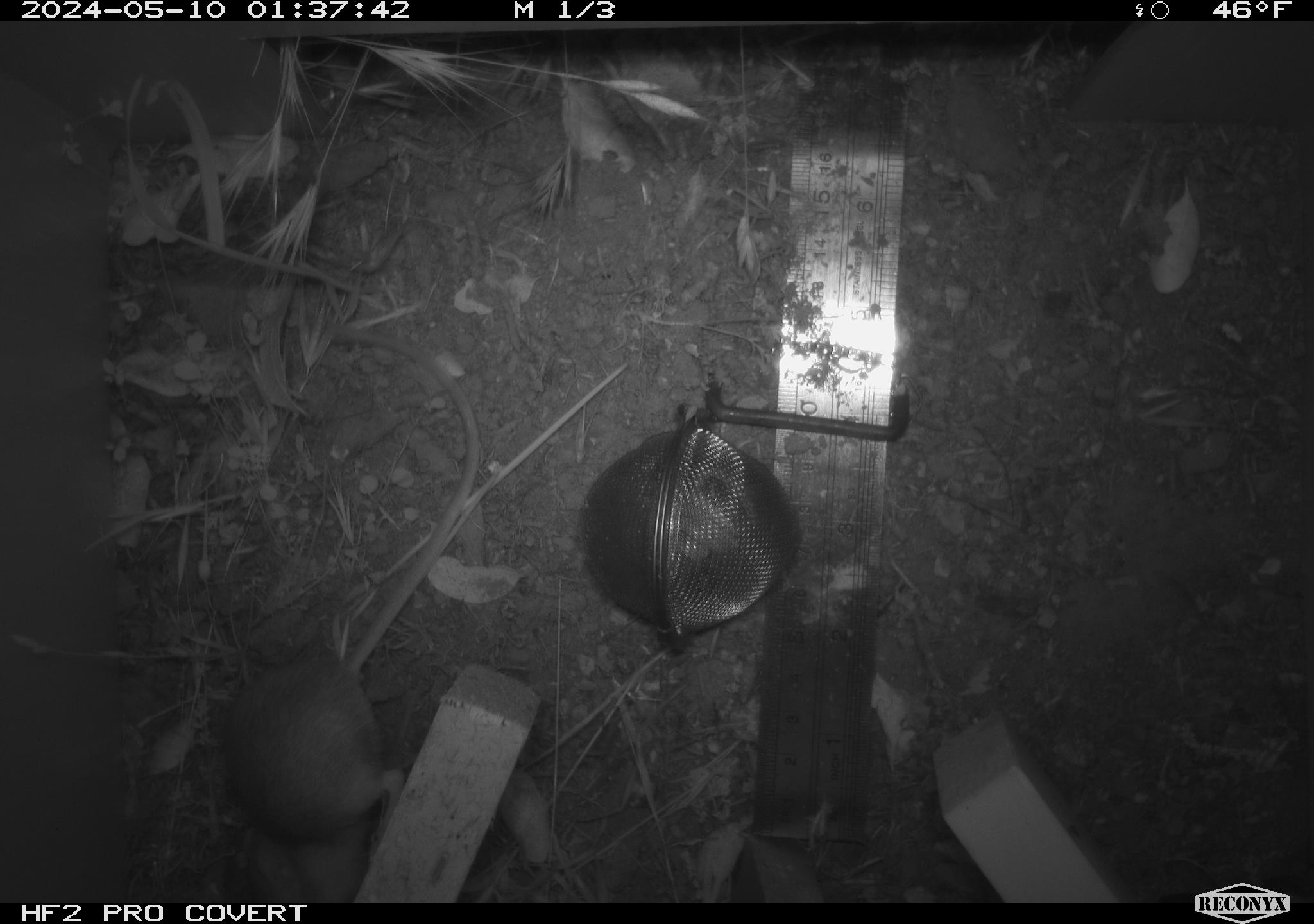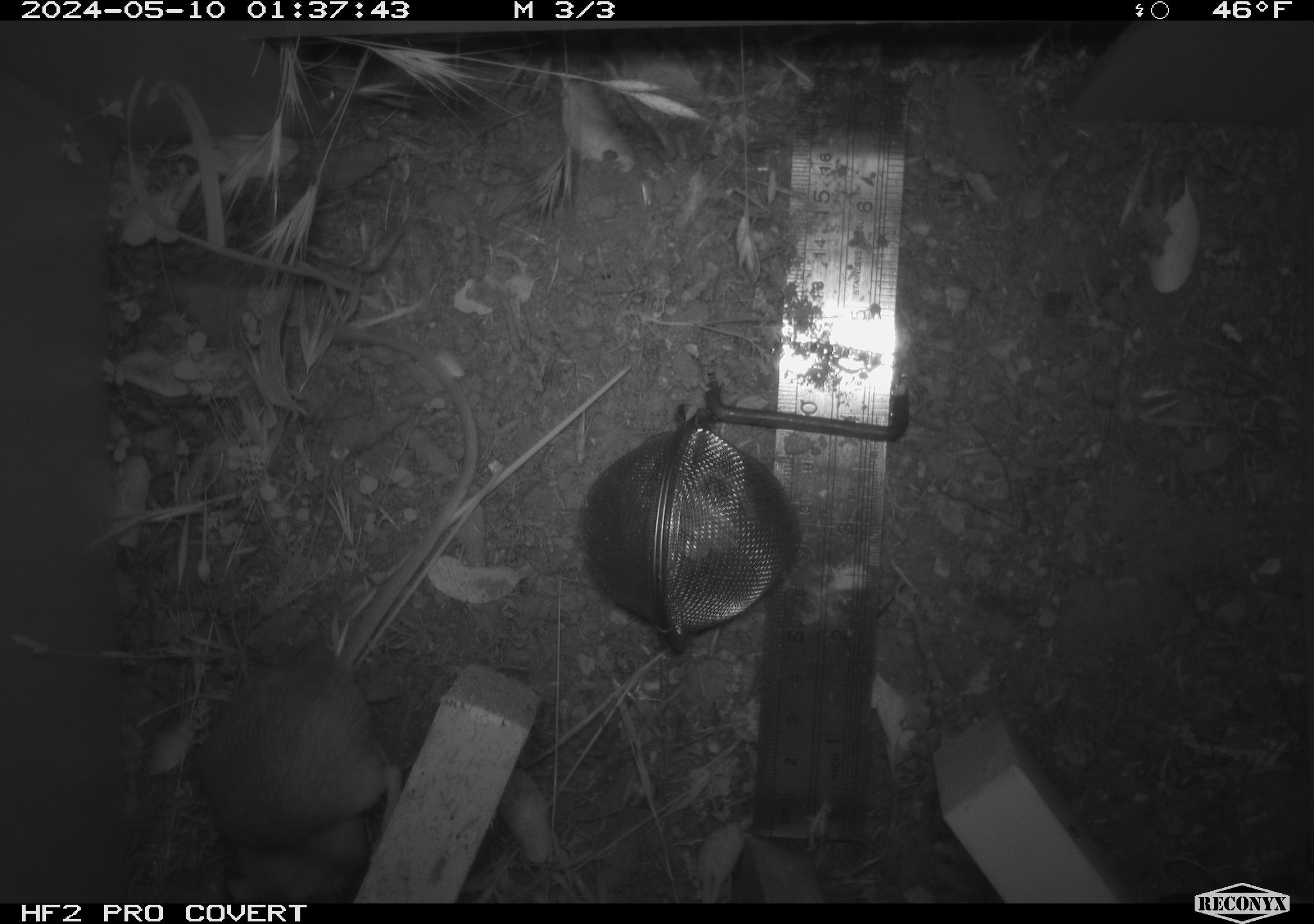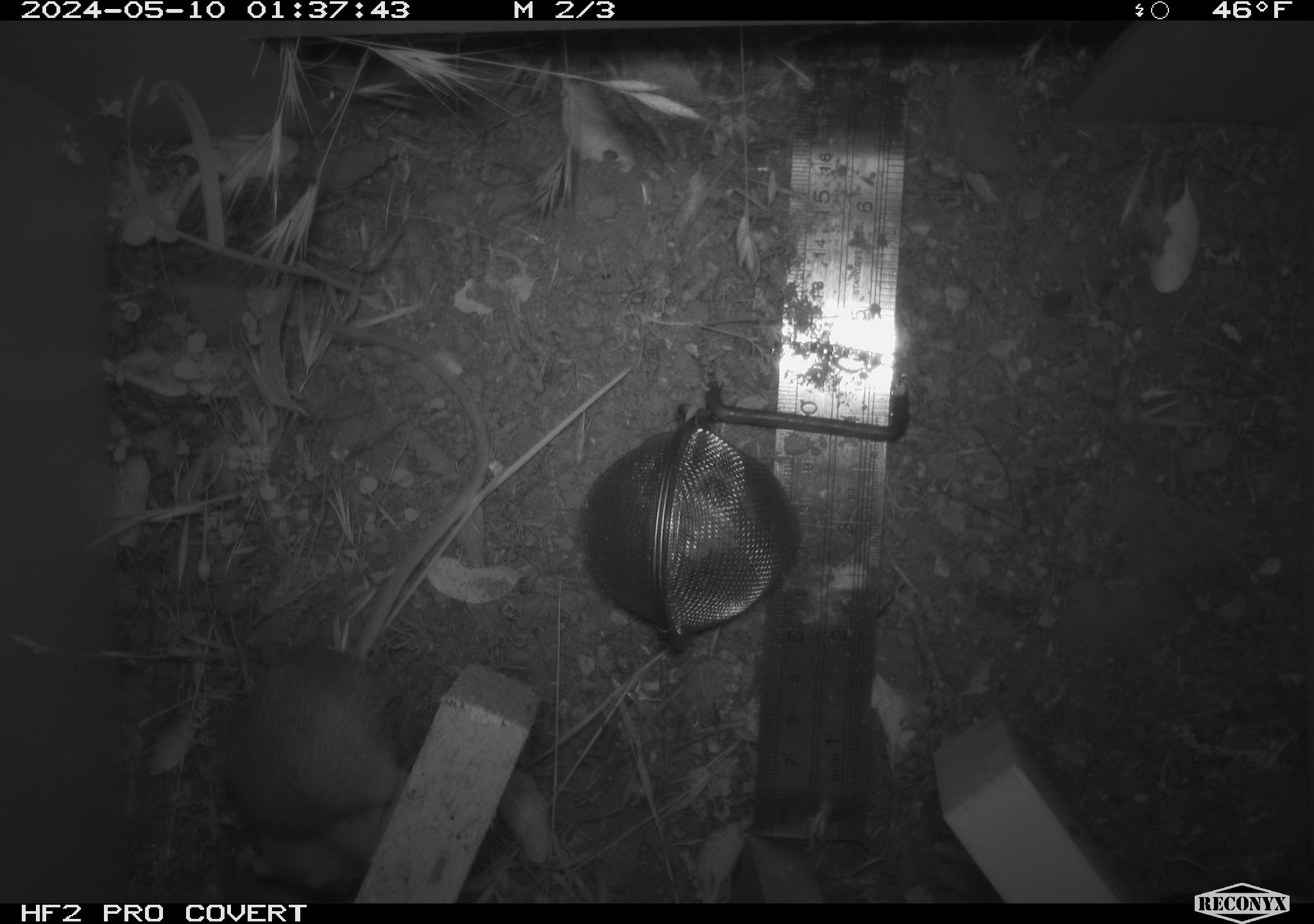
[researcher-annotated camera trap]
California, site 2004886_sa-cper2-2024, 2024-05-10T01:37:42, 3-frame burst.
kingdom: Animalia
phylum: Chordata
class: Mammalia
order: Rodentia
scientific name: Rodentia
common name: rodent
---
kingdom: Animalia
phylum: Chordata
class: Mammalia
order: Rodentia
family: Heteromyidae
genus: Dipodomys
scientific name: Dipodomys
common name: kangaroo rats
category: dipodomys species